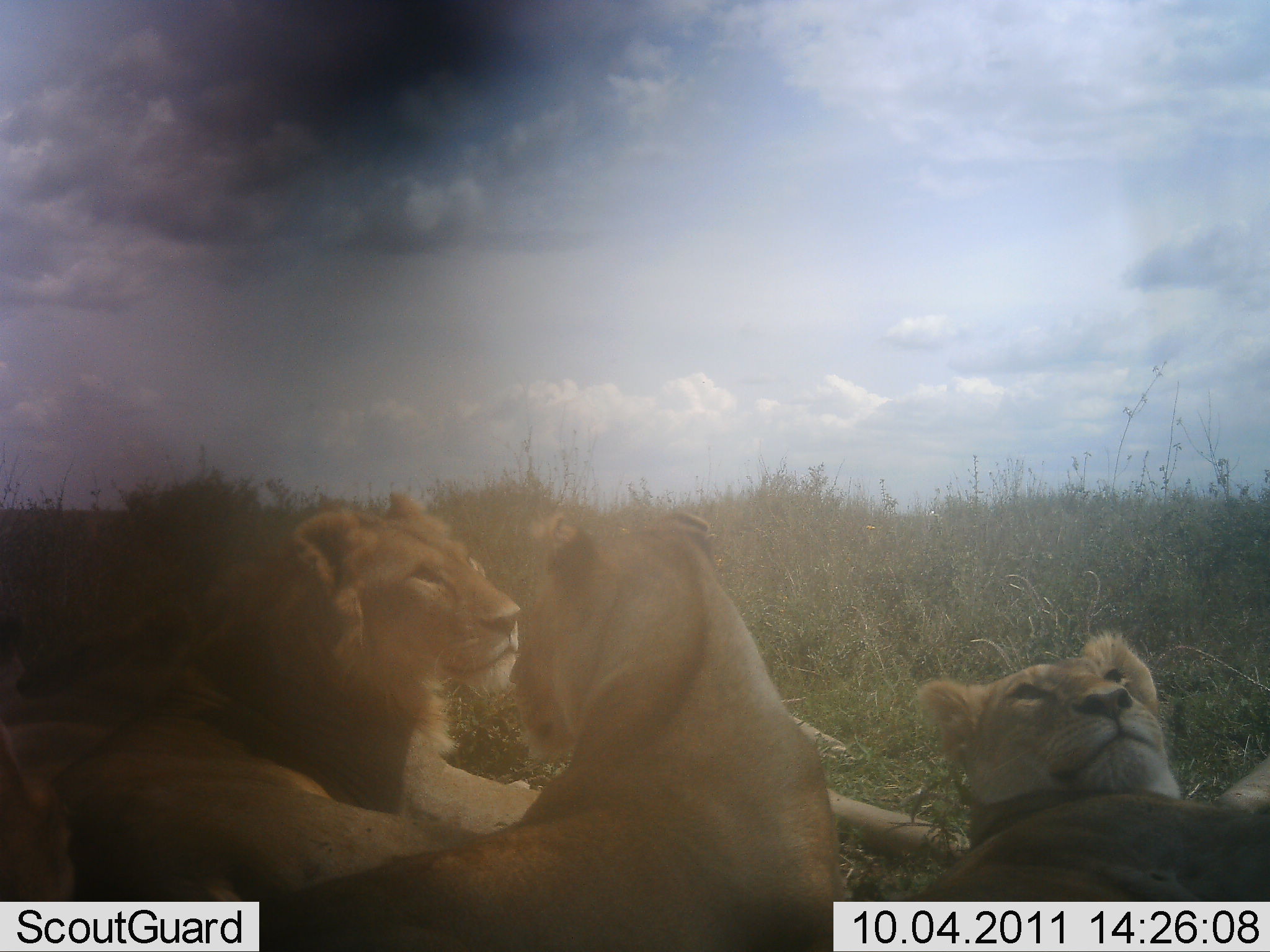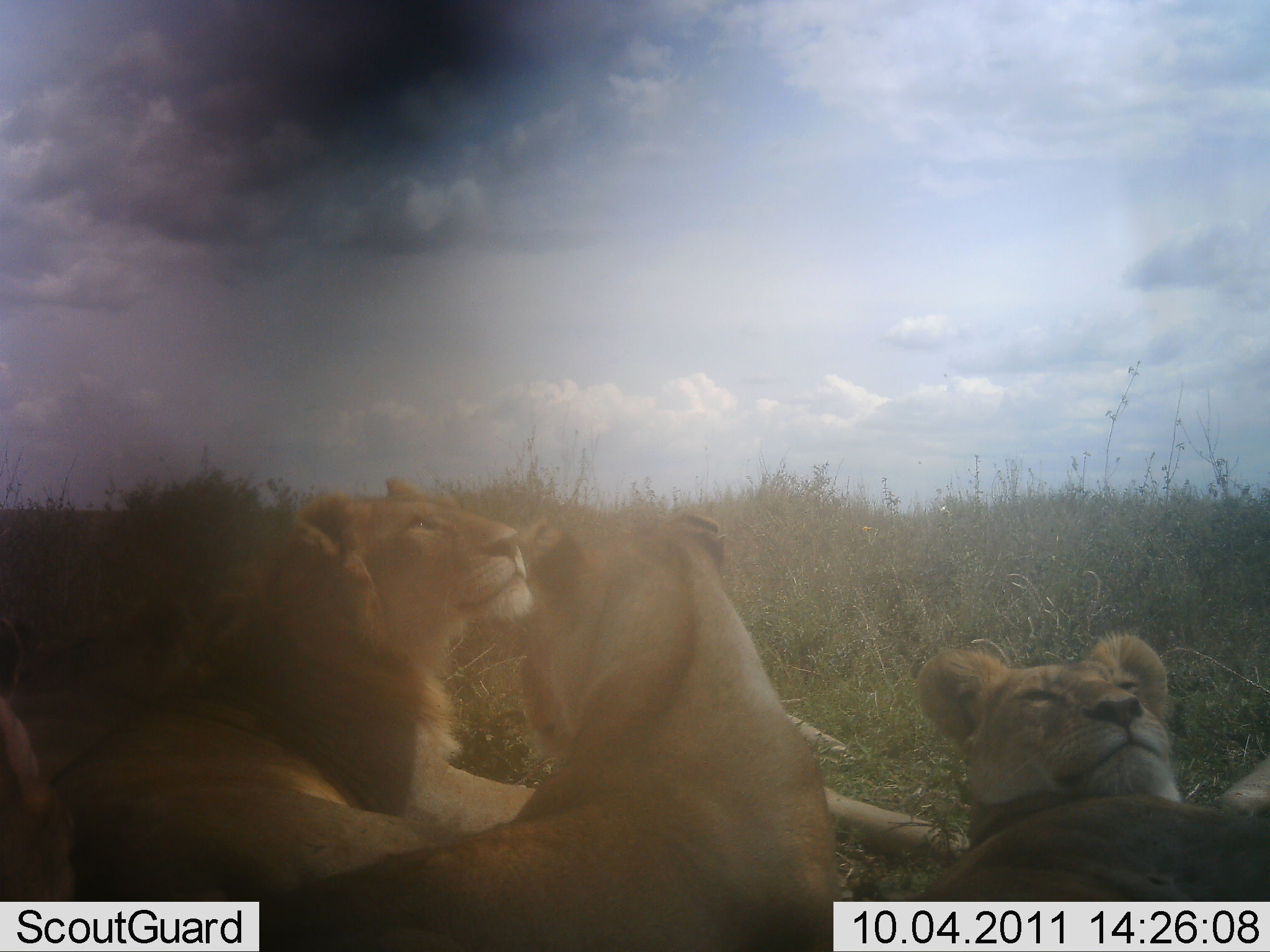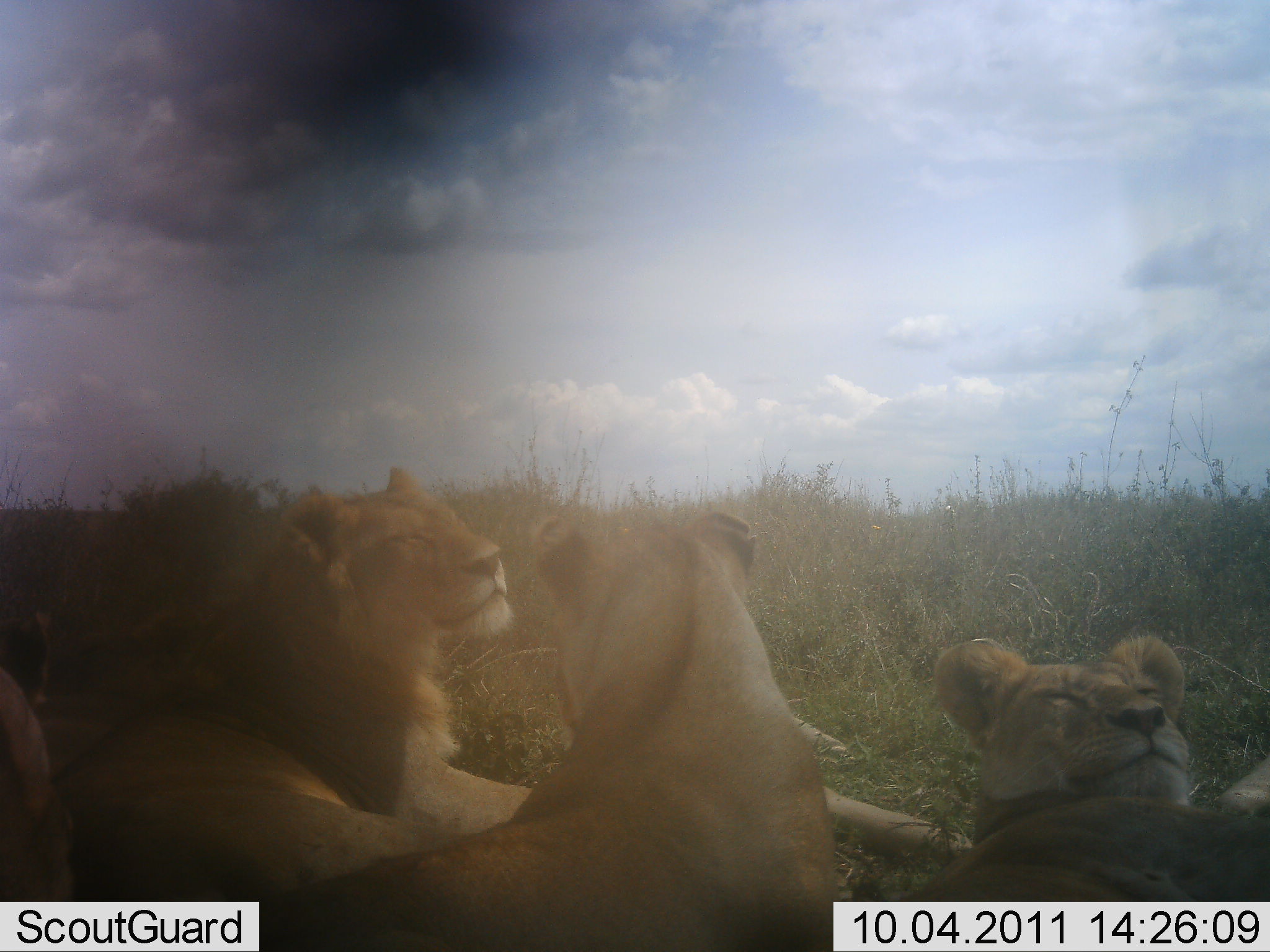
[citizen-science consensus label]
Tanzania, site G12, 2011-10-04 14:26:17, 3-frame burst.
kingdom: Animalia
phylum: Chordata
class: Mammalia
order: Carnivora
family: Felidae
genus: Panthera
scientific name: Panthera leo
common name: lion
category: lionfemale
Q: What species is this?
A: Lionfemale (lion) (Panthera leo).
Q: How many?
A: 3.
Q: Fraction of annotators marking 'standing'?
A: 0%.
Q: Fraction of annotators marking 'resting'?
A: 100%.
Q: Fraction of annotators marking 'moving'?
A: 0%.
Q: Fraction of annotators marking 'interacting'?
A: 23%.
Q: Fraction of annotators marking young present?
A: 5%.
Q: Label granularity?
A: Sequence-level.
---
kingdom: Animalia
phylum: Chordata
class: Mammalia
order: Carnivora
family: Felidae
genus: Panthera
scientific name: Panthera leo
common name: lion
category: lionmale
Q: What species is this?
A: Lionmale (lion) (Panthera leo).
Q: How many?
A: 1.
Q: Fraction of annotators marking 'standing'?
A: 0%.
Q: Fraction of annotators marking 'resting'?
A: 100%.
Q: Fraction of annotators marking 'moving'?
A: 0%.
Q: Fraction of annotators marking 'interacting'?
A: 15%.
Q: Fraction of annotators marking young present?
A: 0%.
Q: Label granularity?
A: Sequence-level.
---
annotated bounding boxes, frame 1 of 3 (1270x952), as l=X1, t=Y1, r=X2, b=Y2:
animal: l=259, t=507, r=851, b=952; l=0, t=491, r=541, b=902; l=915, t=630, r=1270, b=902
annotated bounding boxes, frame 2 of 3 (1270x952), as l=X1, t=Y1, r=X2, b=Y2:
animal: l=259, t=507, r=851, b=952; l=0, t=478, r=541, b=902; l=915, t=630, r=1270, b=902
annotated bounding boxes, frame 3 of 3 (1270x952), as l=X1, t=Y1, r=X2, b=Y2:
animal: l=260, t=506, r=852, b=952; l=0, t=465, r=540, b=901; l=915, t=632, r=1270, b=902